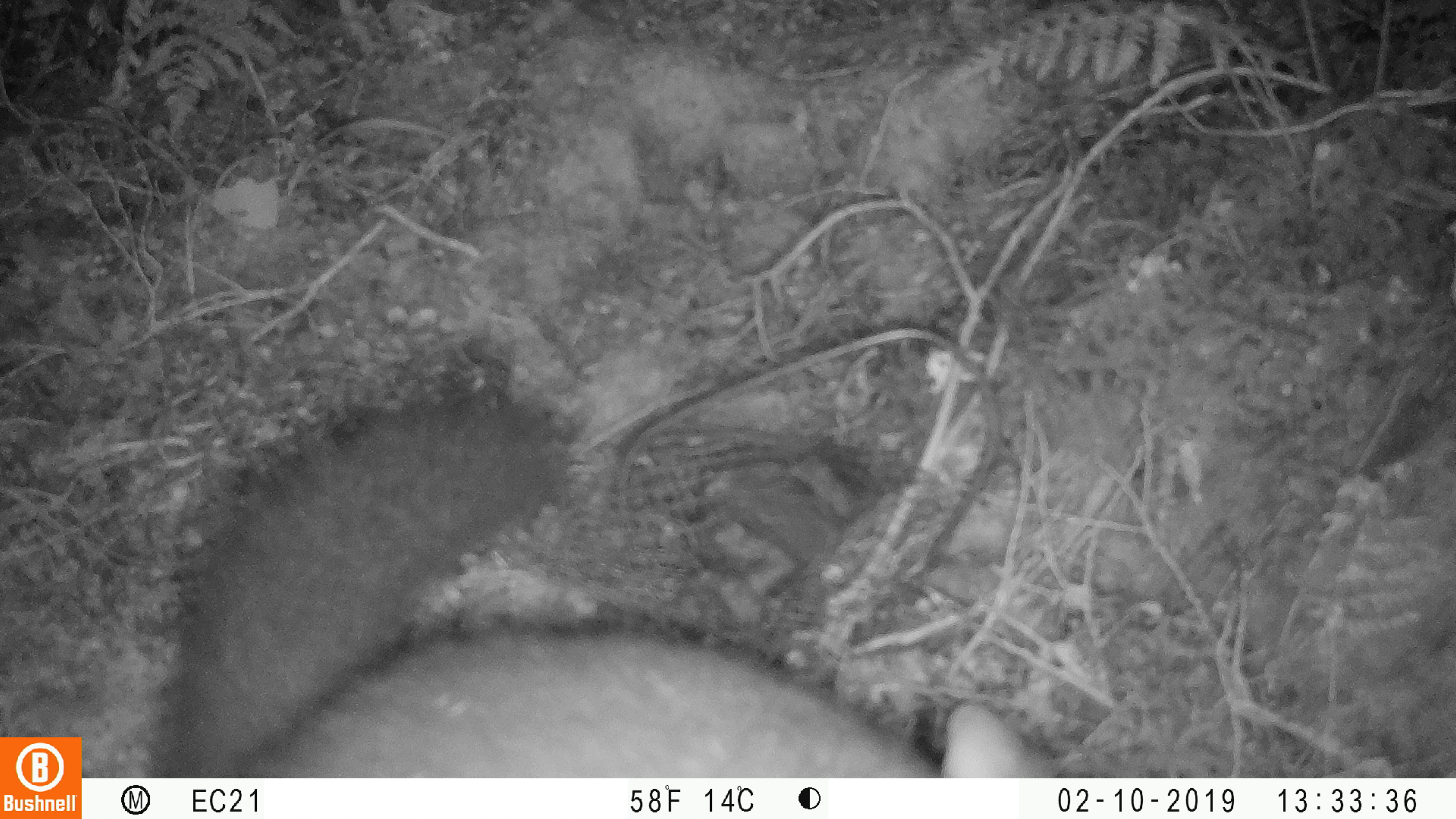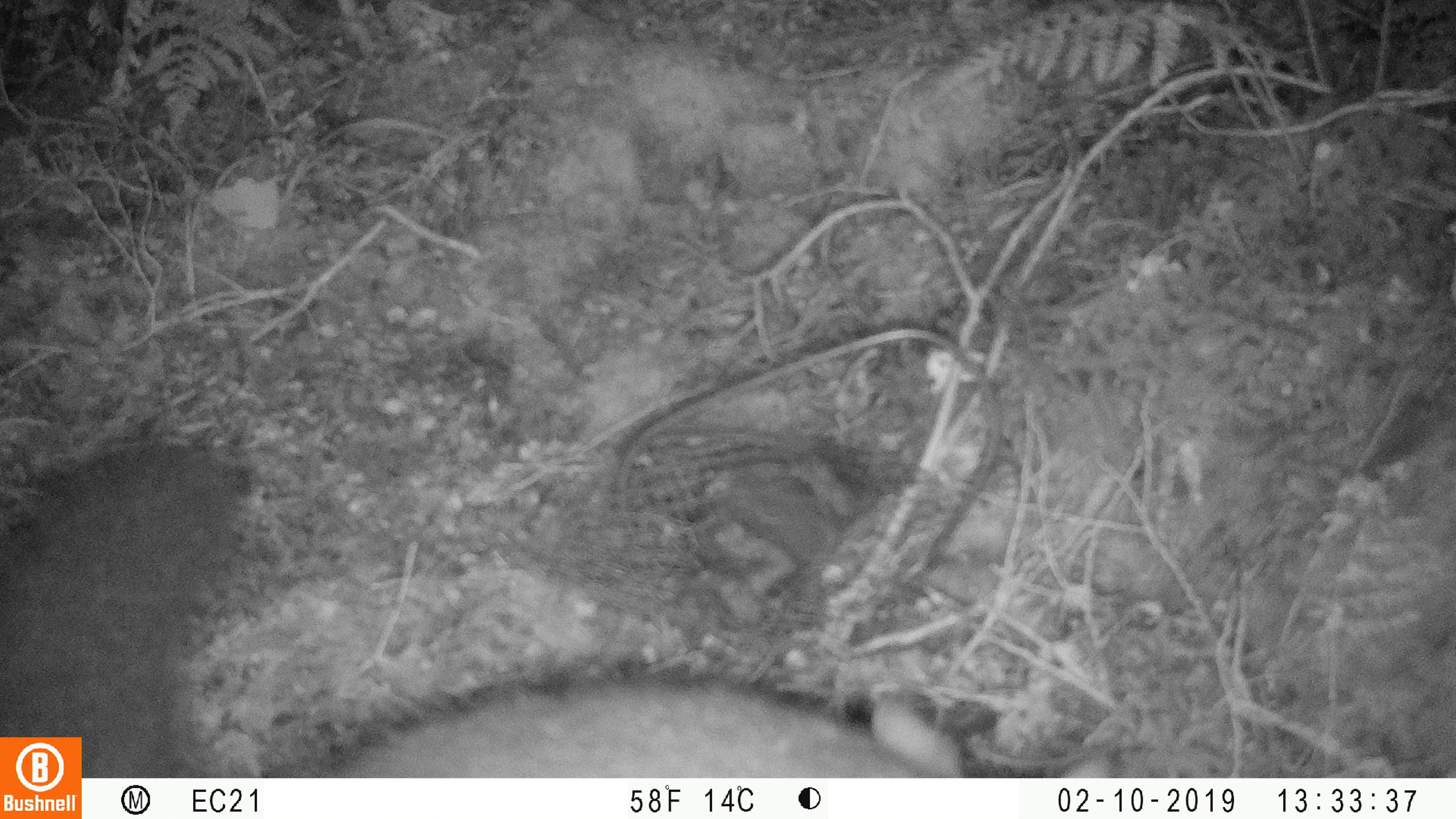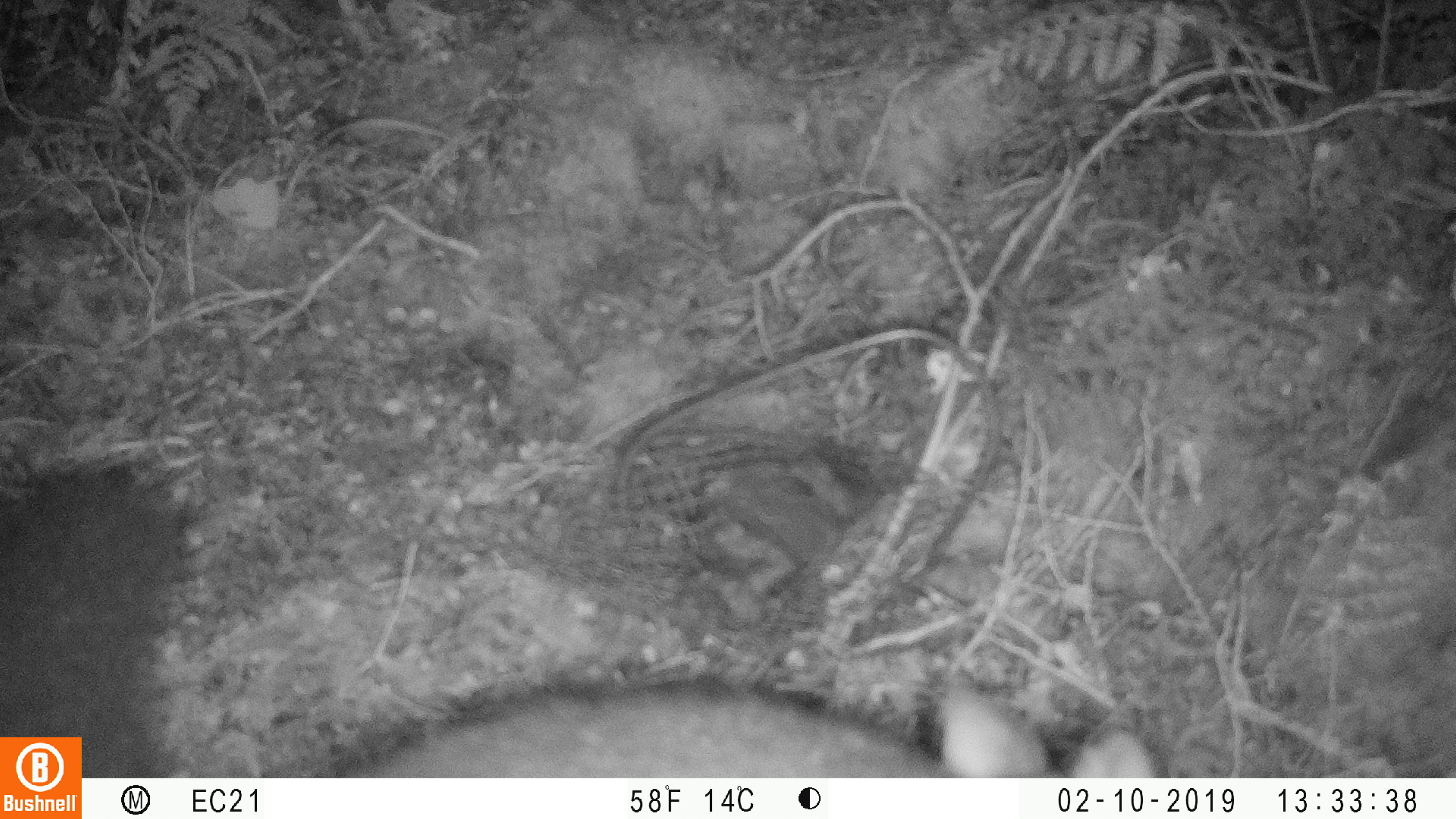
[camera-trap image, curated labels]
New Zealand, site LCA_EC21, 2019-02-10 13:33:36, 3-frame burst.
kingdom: Animalia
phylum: Chordata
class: Mammalia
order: Diprotodontia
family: Phalangeridae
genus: Trichosurus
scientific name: Trichosurus vulpecula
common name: common brushtail possum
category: possum